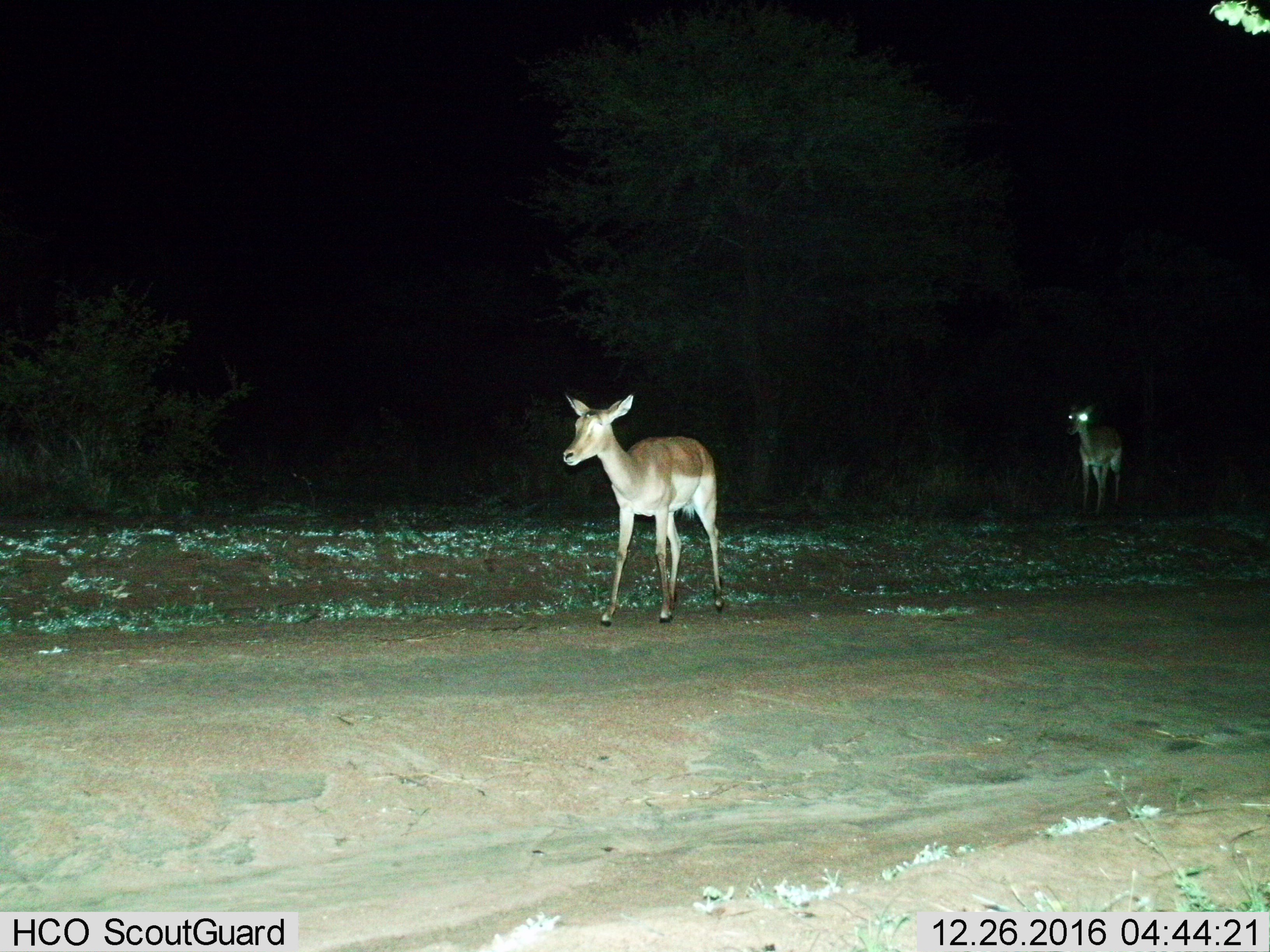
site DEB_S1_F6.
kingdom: Animalia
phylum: Chordata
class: Mammalia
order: Artiodactyla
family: Bovidae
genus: Aepyceros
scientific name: Aepyceros melampus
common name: impala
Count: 2.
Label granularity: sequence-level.